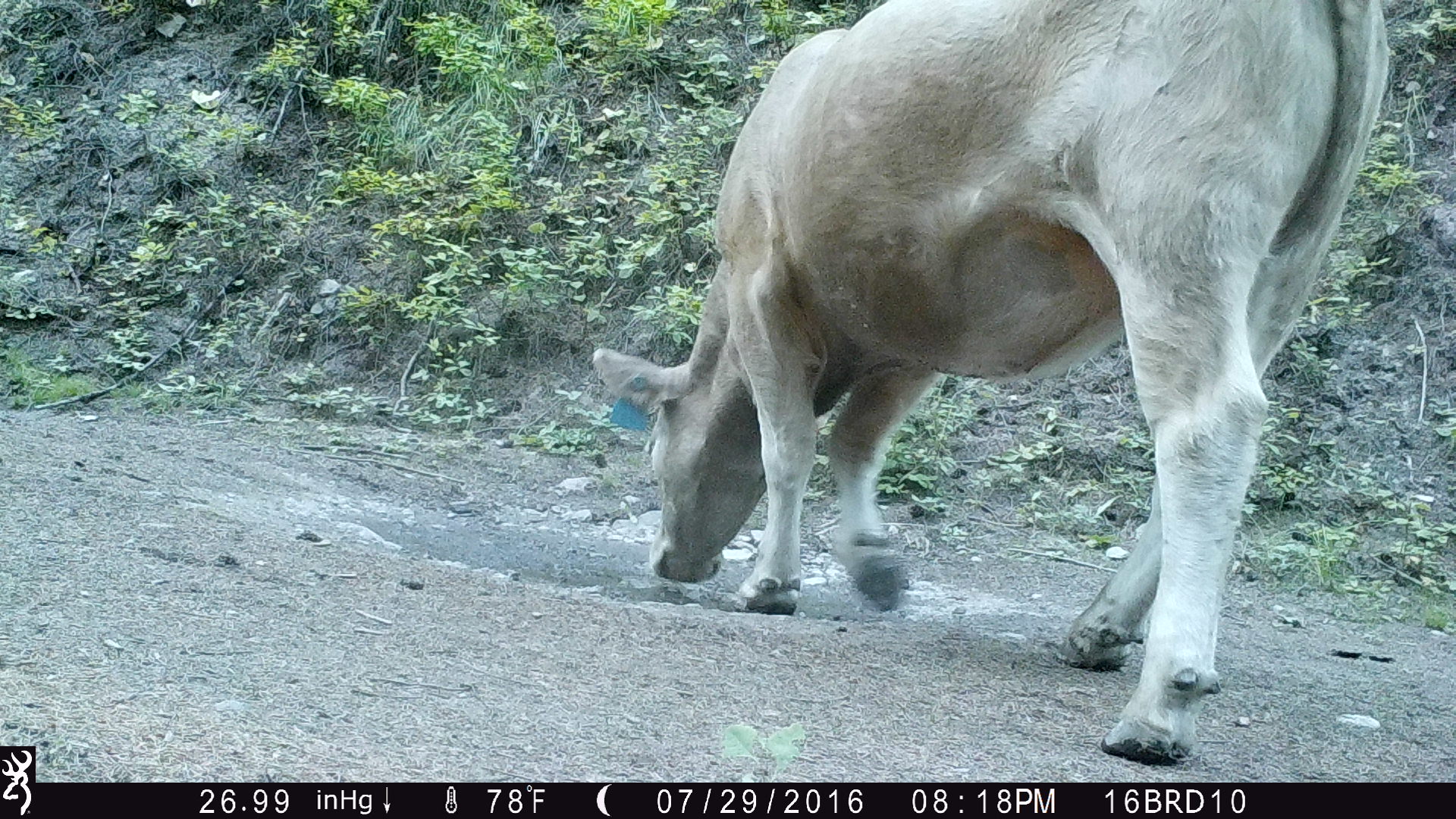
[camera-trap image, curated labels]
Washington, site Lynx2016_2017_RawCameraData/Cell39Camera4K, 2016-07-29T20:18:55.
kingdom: Animalia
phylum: Chordata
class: Mammalia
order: Artiodactyla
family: Bovidae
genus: Bos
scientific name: Bos taurus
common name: domestic cattle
Domestic cattle (Bos taurus). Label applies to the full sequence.